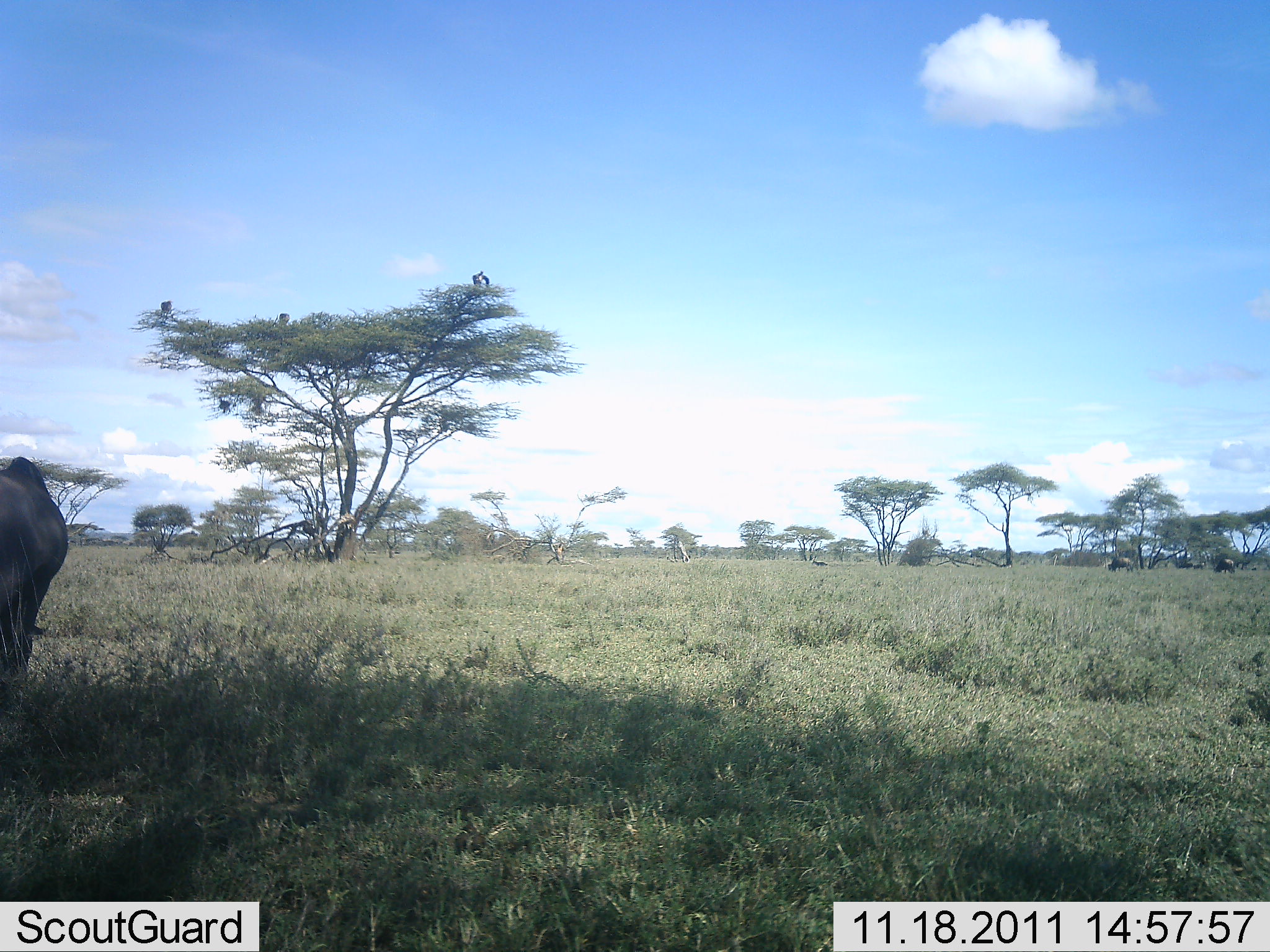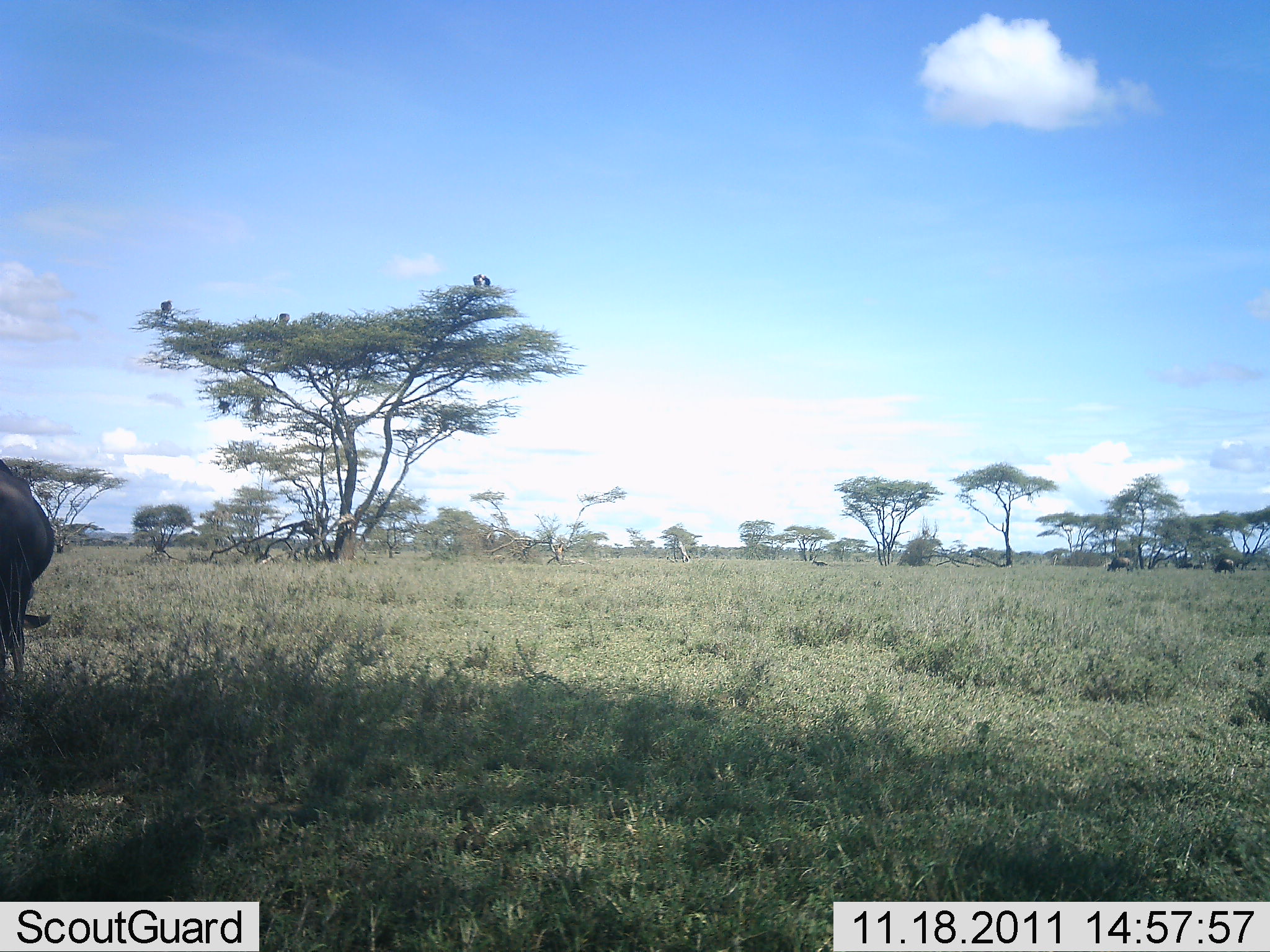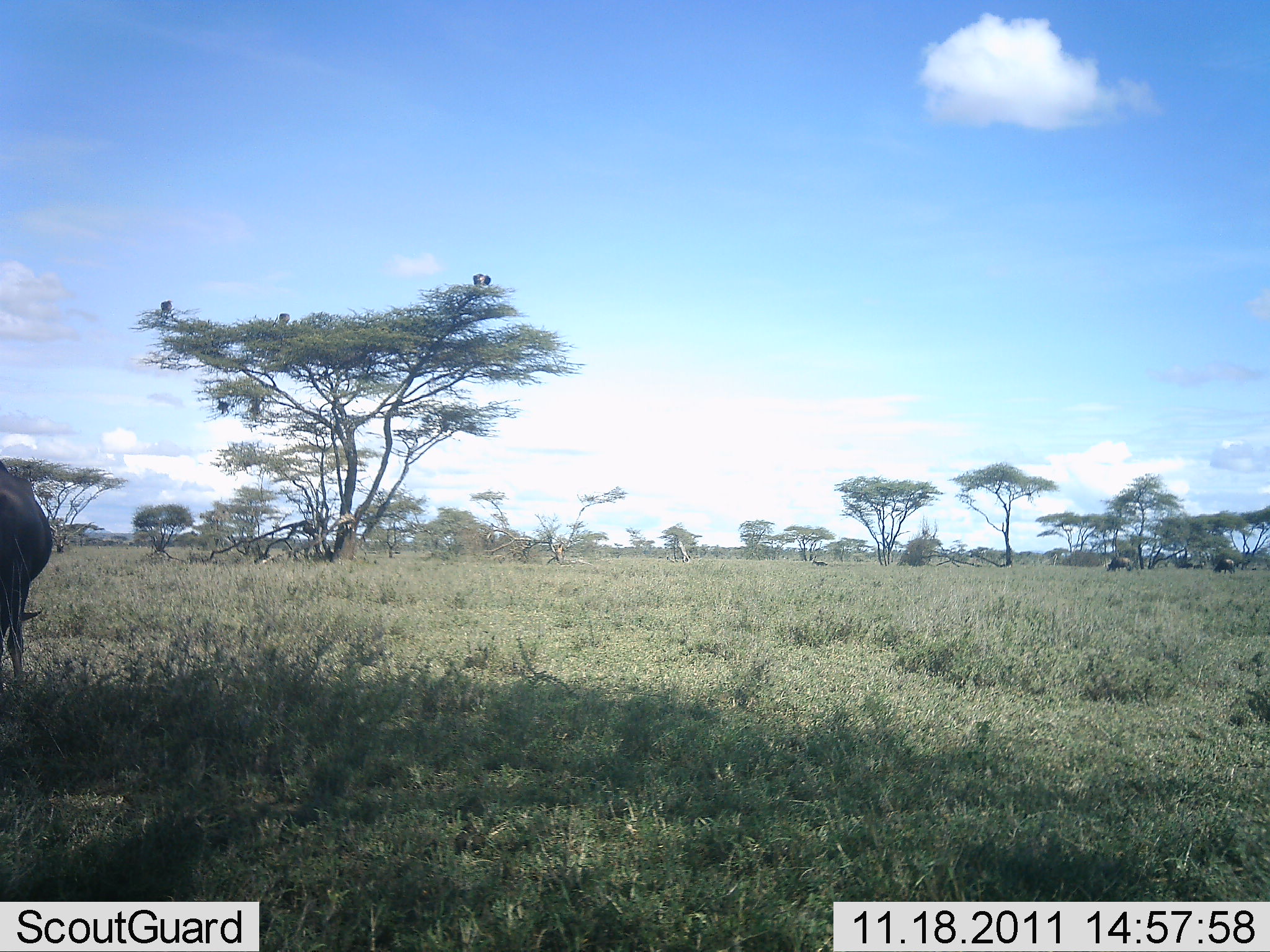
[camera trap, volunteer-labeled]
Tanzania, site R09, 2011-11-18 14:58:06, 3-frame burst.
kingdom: Animalia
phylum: Chordata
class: Mammalia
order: Artiodactyla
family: Bovidae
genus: Connochaetes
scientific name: Connochaetes taurinus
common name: blue wildebeest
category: wildebeest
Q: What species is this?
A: Wildebeest (blue wildebeest) (Connochaetes taurinus).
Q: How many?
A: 1.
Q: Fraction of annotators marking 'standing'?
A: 53%.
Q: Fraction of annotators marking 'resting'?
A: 6%.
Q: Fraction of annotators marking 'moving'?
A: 18%.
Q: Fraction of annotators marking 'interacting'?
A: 0%.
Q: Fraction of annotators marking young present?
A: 0%.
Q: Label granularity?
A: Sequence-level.